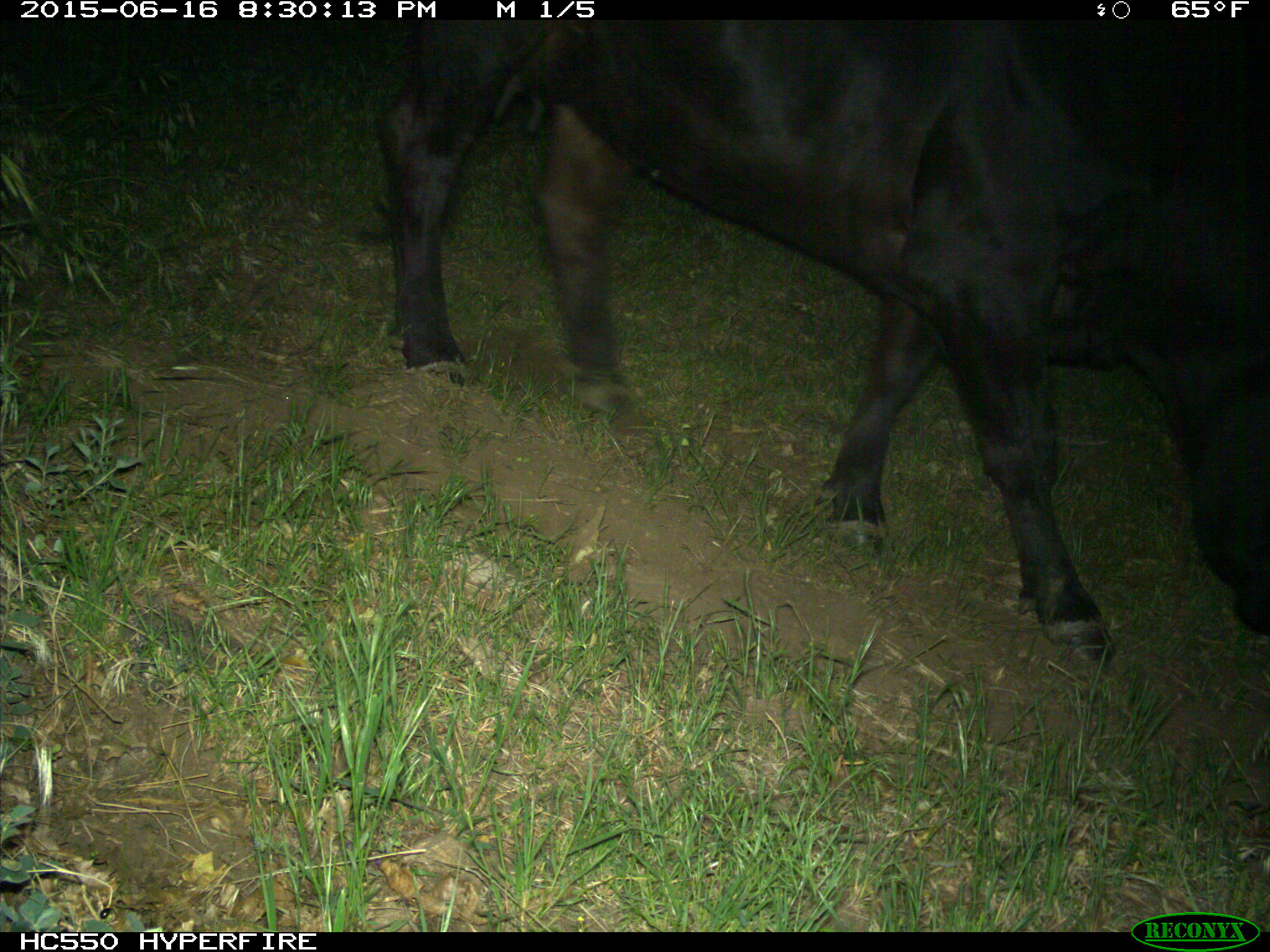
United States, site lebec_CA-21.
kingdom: Animalia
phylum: Chordata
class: Mammalia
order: Artiodactyla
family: Bovidae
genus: Bos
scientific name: Bos taurus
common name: domestic cow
Bos taurus (domestic cow).